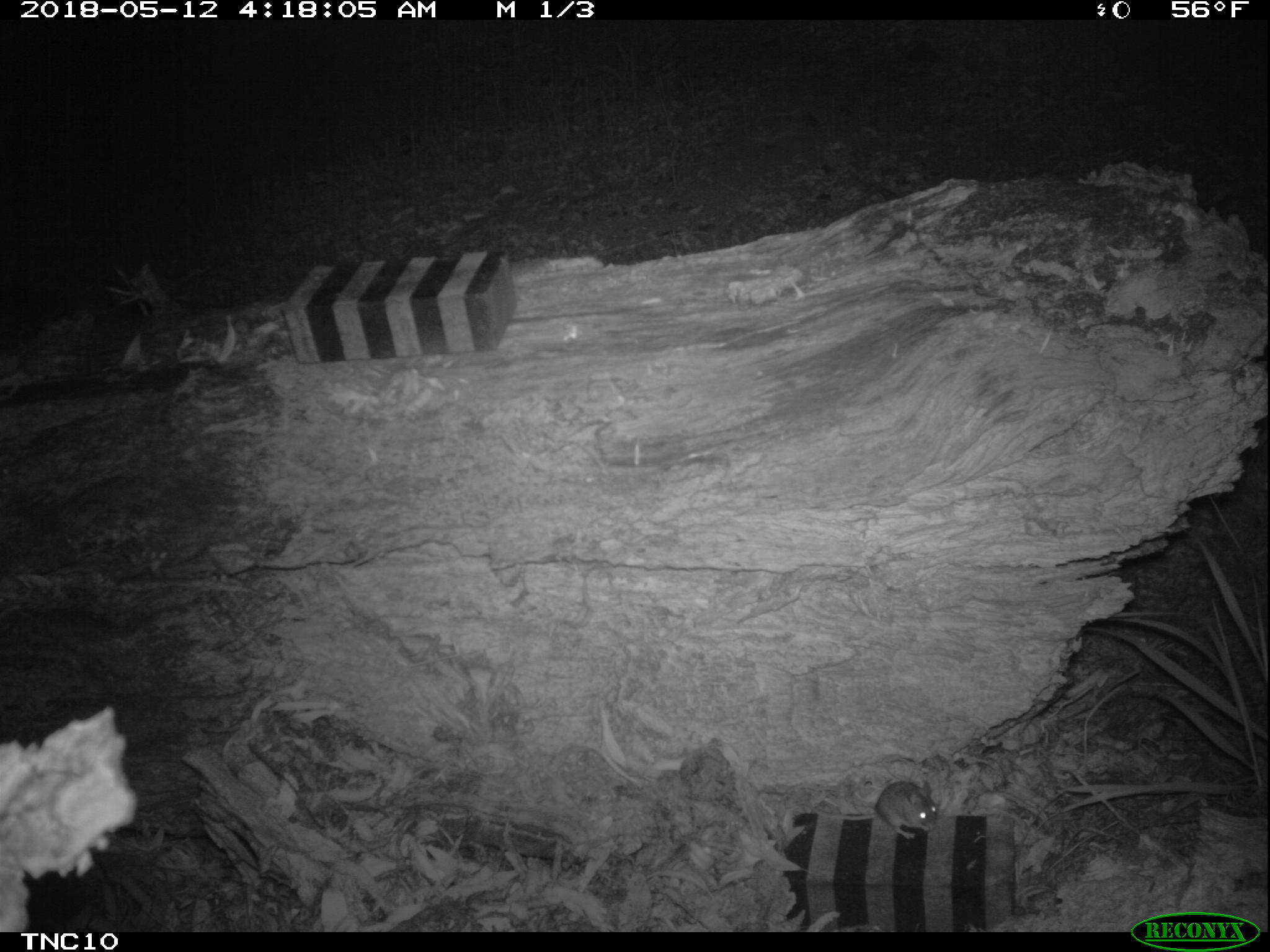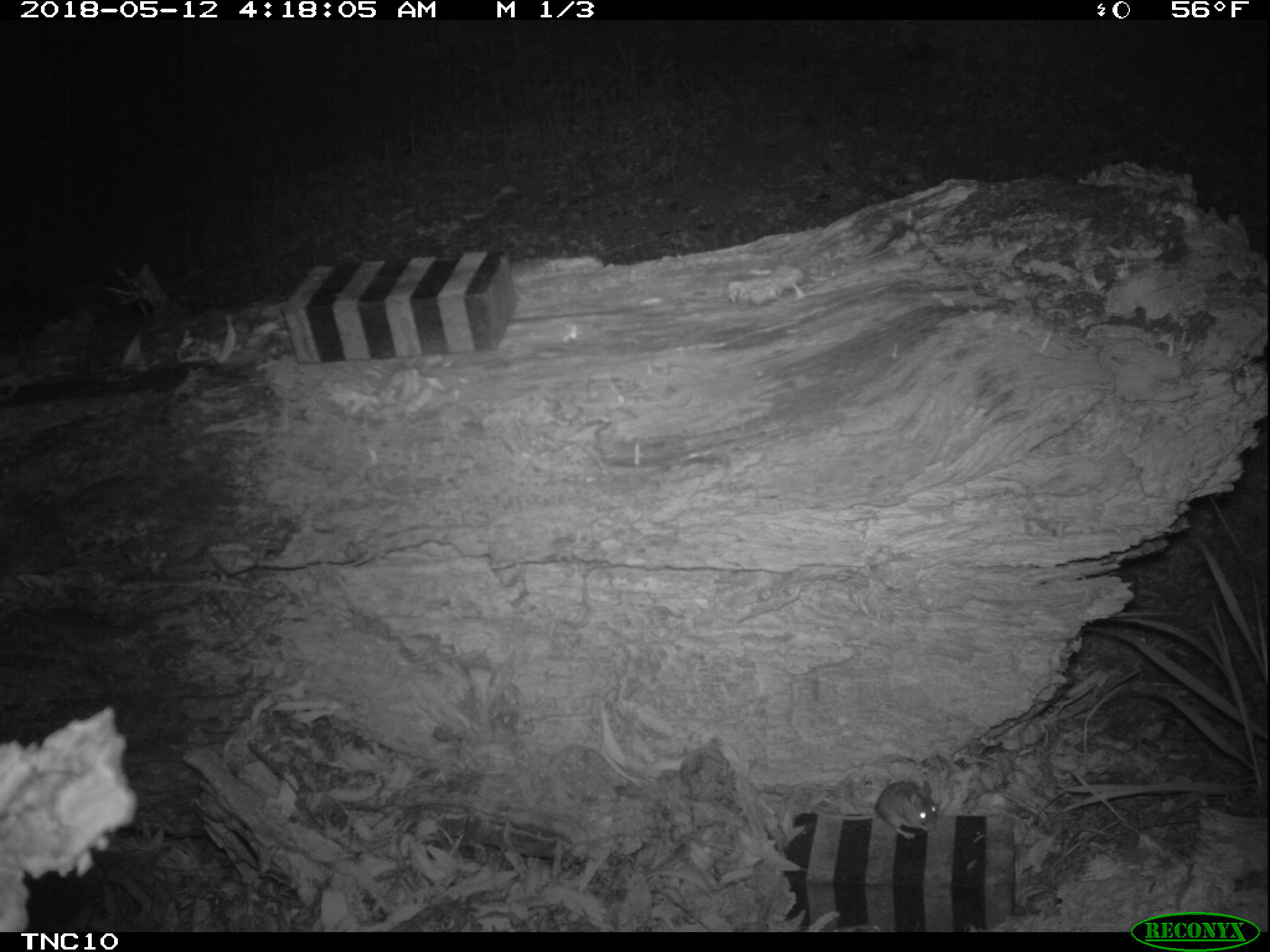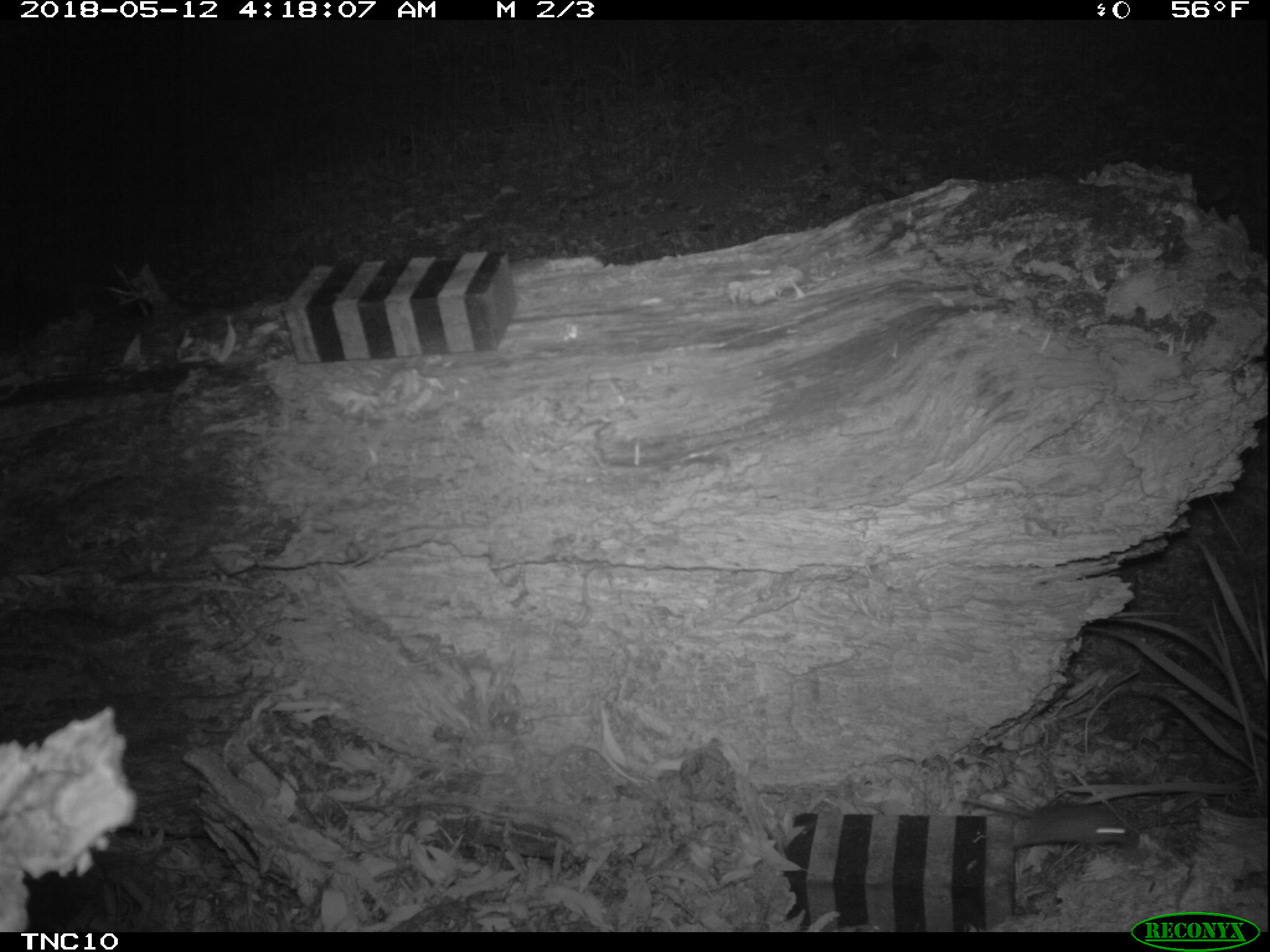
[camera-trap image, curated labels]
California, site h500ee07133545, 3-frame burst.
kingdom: Animalia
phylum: Chordata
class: Mammalia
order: Rodentia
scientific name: Rodentia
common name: rodent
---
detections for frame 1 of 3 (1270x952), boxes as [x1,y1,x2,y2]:
rodent: [807,780,936,839]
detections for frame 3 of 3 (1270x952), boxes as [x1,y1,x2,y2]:
rodent: [960,794,1126,852]